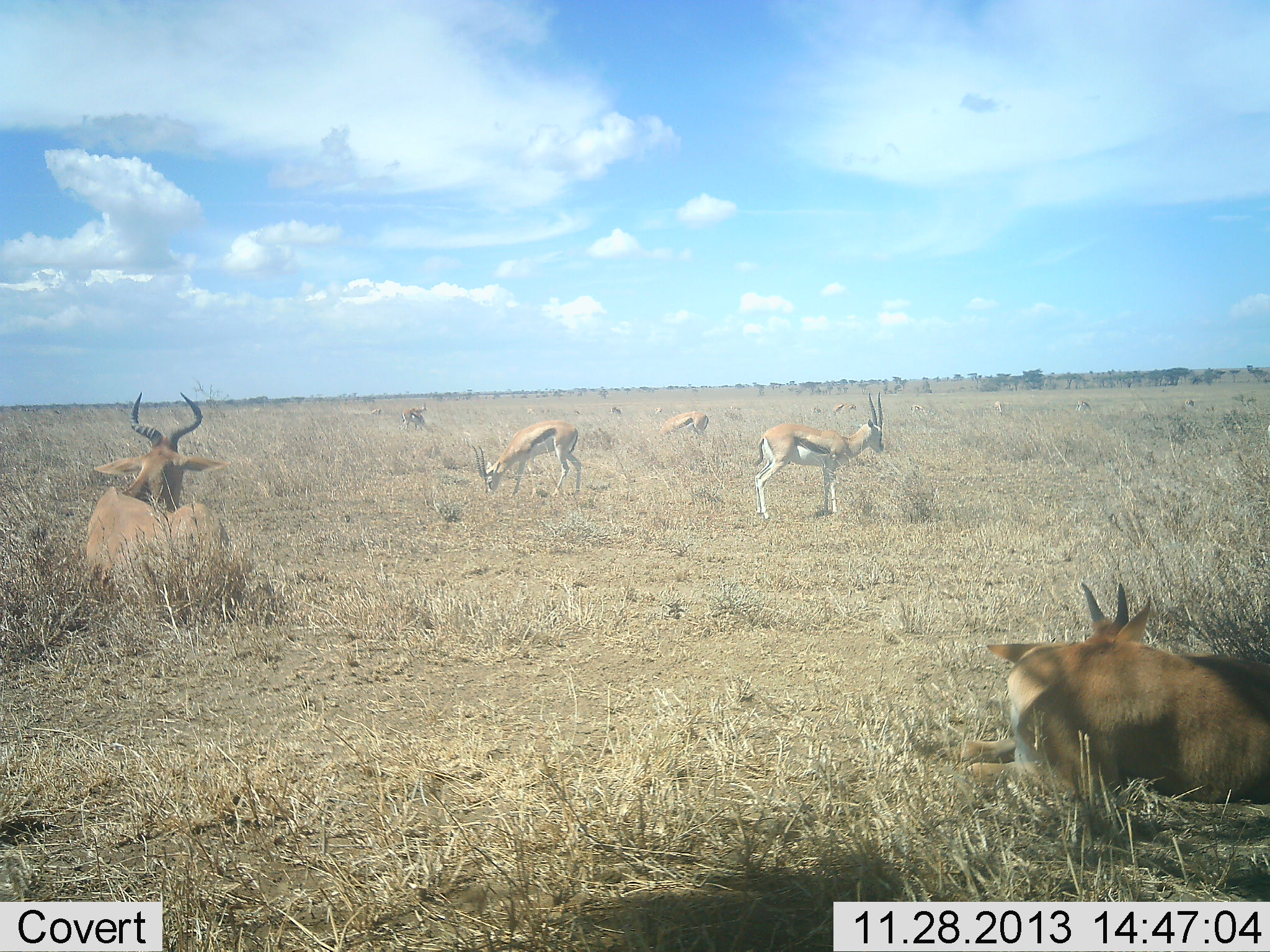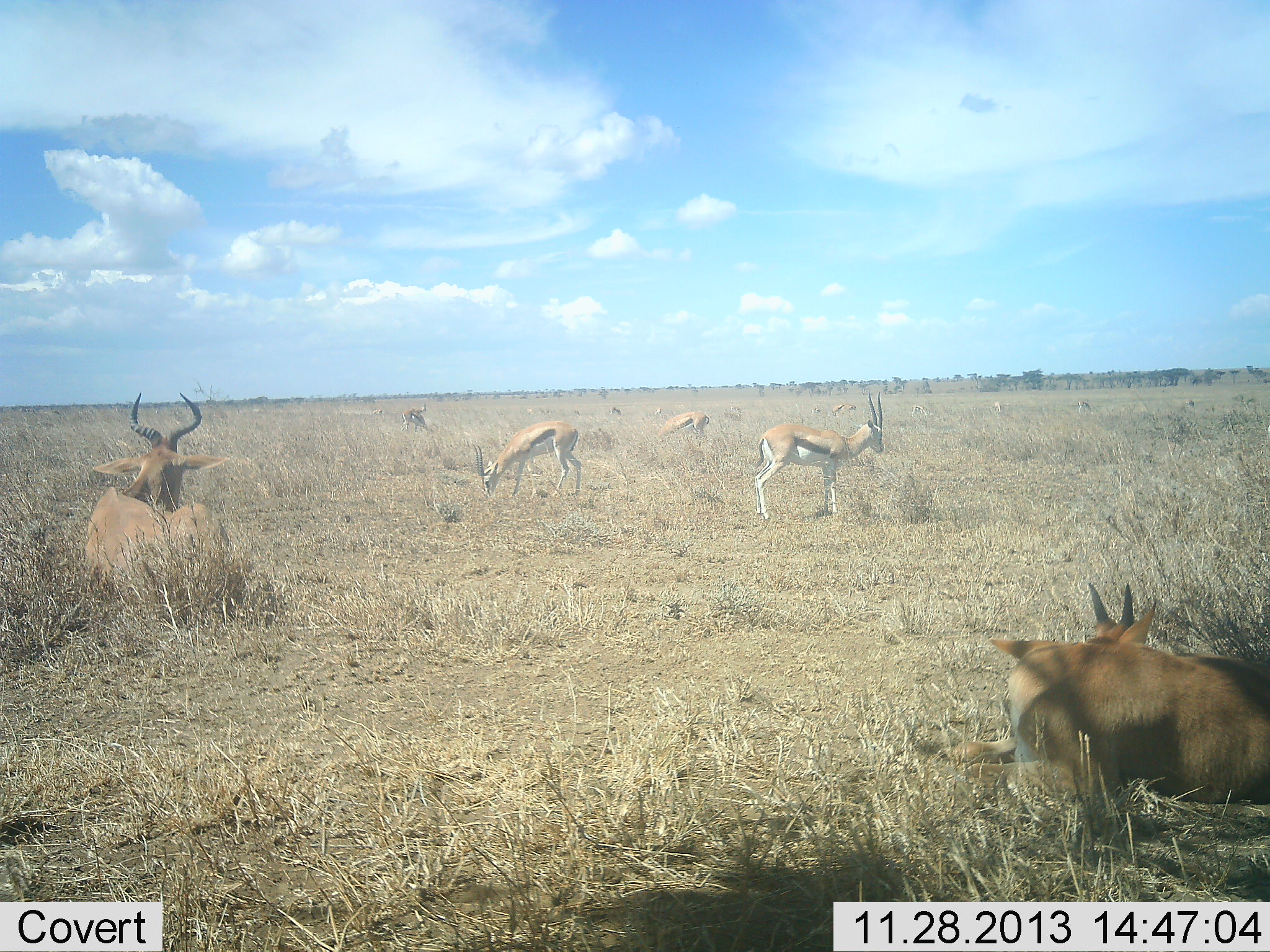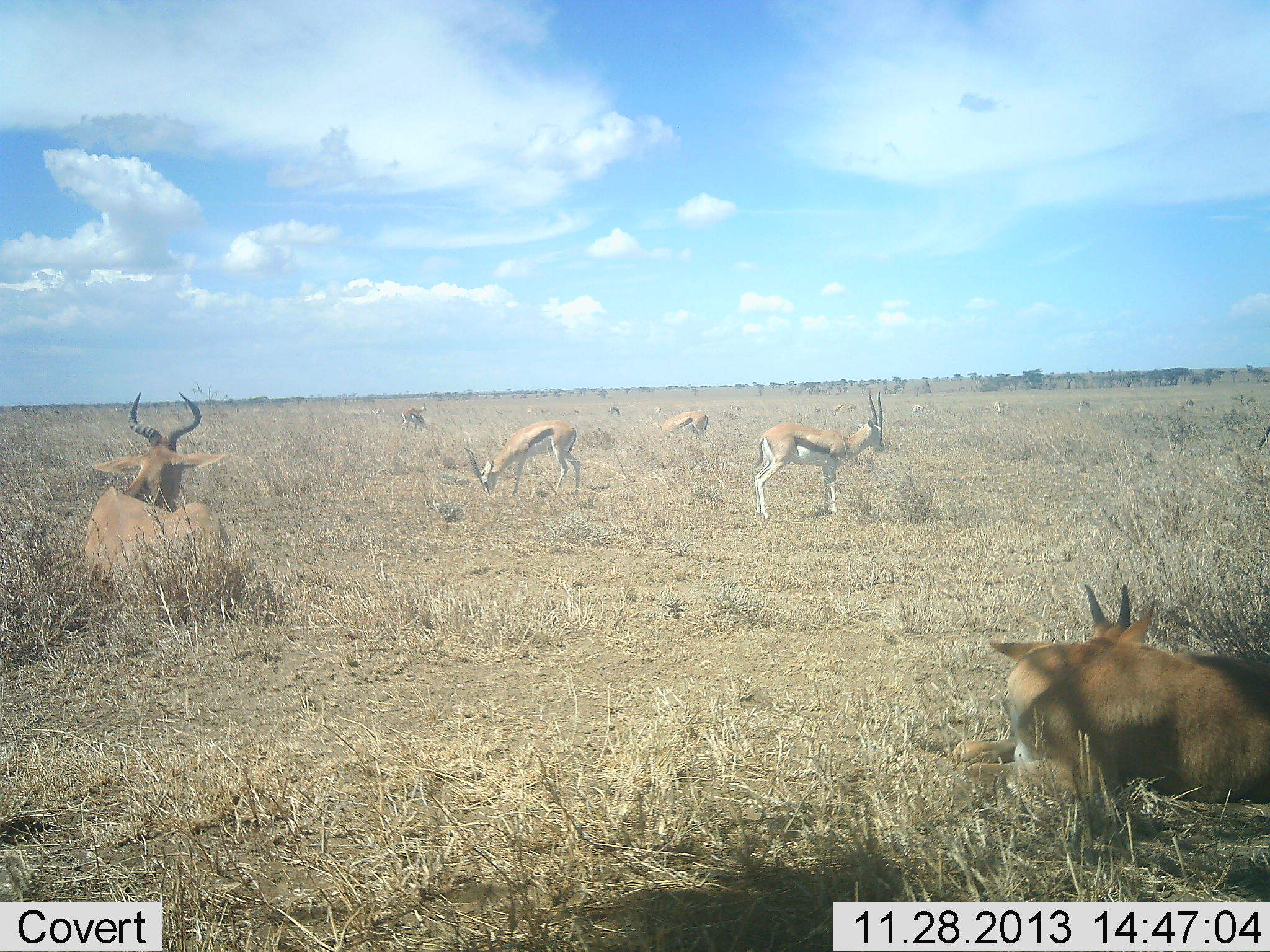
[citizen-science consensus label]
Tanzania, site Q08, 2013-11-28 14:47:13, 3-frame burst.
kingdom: Animalia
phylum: Chordata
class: Mammalia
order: Artiodactyla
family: Bovidae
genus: Eudorcas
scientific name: Eudorcas thomsonii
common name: thomson's gazelle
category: gazellethomsons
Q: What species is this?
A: Gazellethomsons (thomson's gazelle) (Eudorcas thomsonii).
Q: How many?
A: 4.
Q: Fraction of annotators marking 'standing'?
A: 80%.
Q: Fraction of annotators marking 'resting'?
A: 20%.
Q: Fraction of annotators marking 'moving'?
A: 7%.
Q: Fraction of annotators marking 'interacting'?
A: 0%.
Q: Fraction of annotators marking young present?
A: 7%.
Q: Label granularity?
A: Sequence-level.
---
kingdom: Animalia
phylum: Chordata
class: Mammalia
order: Artiodactyla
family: Bovidae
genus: Alcelaphus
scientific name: Alcelaphus buselaphus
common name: hartebeest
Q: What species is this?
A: Hartebeest (Alcelaphus buselaphus).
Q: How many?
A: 1.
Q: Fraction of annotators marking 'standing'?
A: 0%.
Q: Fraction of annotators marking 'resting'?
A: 92%.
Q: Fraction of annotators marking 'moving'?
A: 8%.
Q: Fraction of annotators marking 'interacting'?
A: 0%.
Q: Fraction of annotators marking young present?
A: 0%.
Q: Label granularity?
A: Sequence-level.